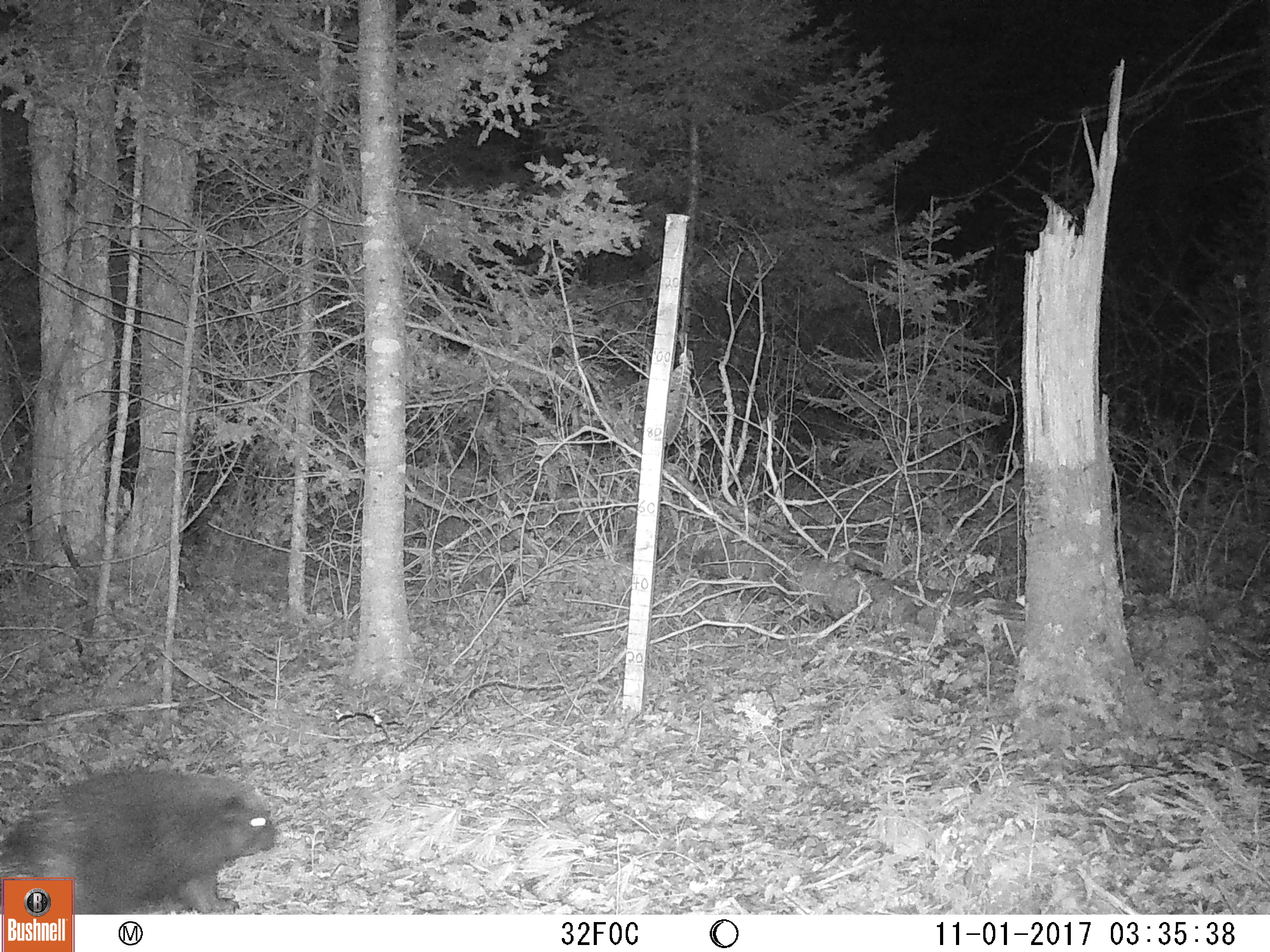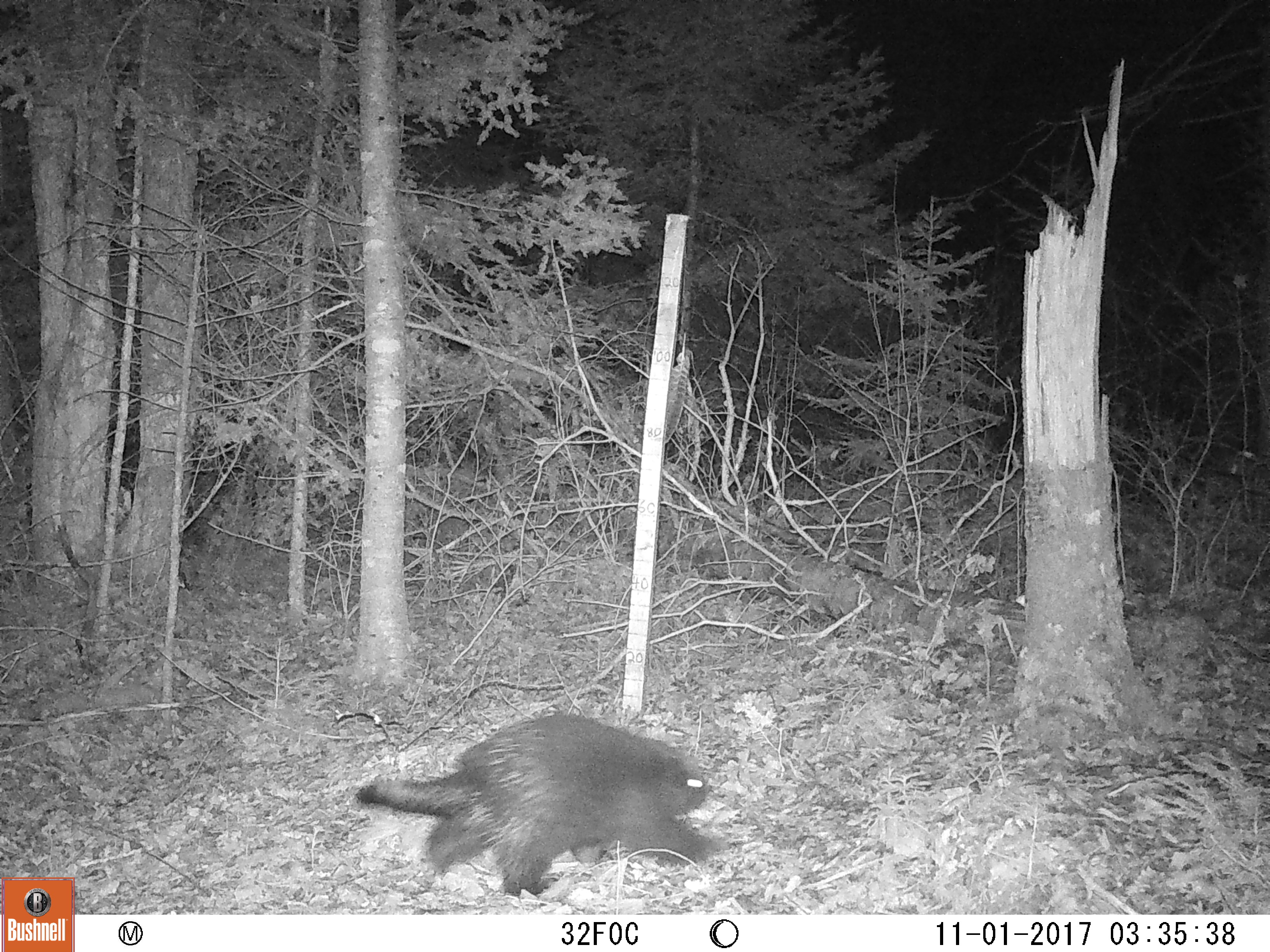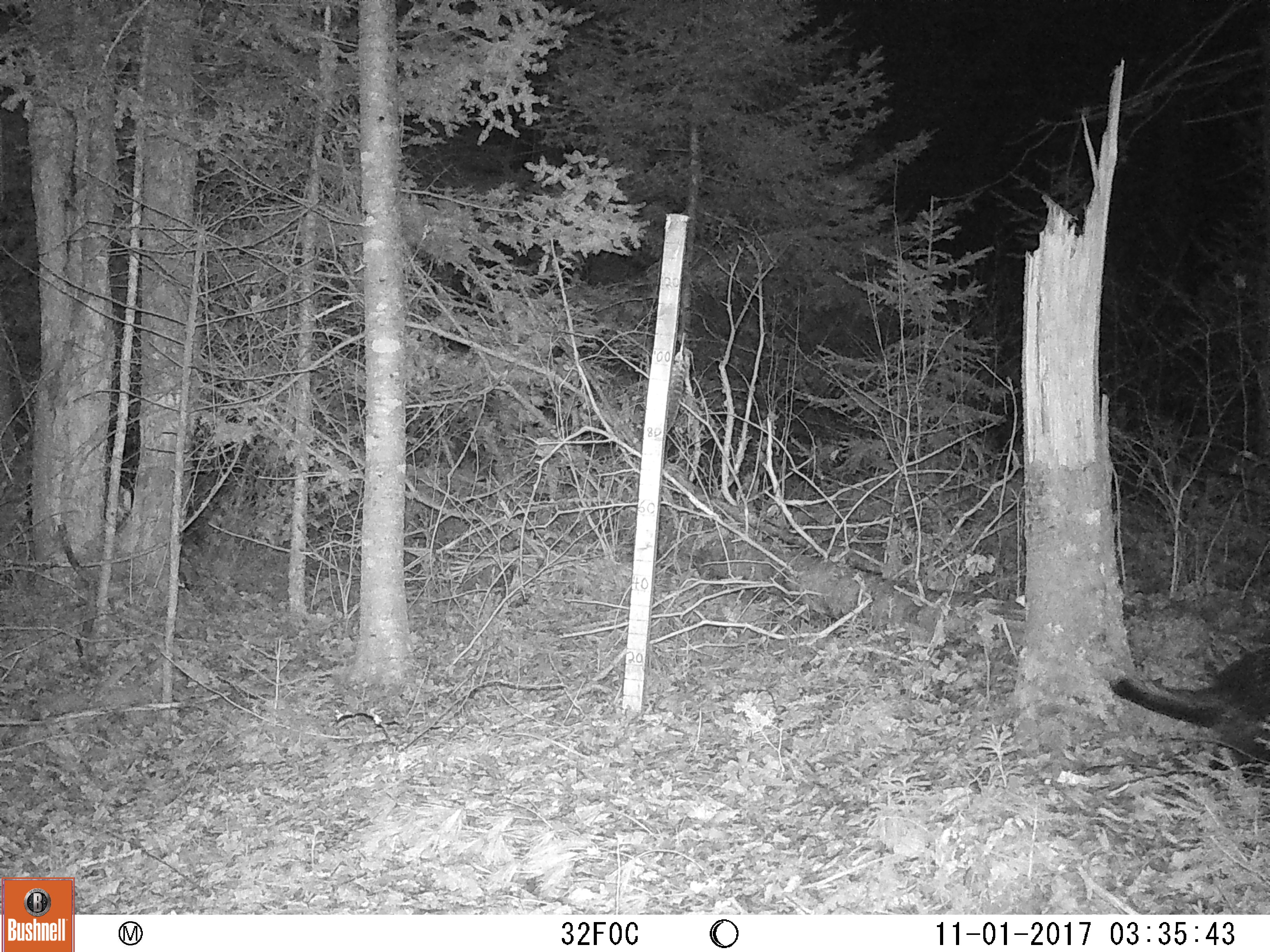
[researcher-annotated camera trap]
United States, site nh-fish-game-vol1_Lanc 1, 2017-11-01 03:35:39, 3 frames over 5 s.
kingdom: Animalia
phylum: Chordata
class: Mammalia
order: Rodentia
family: Erethizontidae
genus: Erethizon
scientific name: Erethizon dorsatum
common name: porcupine